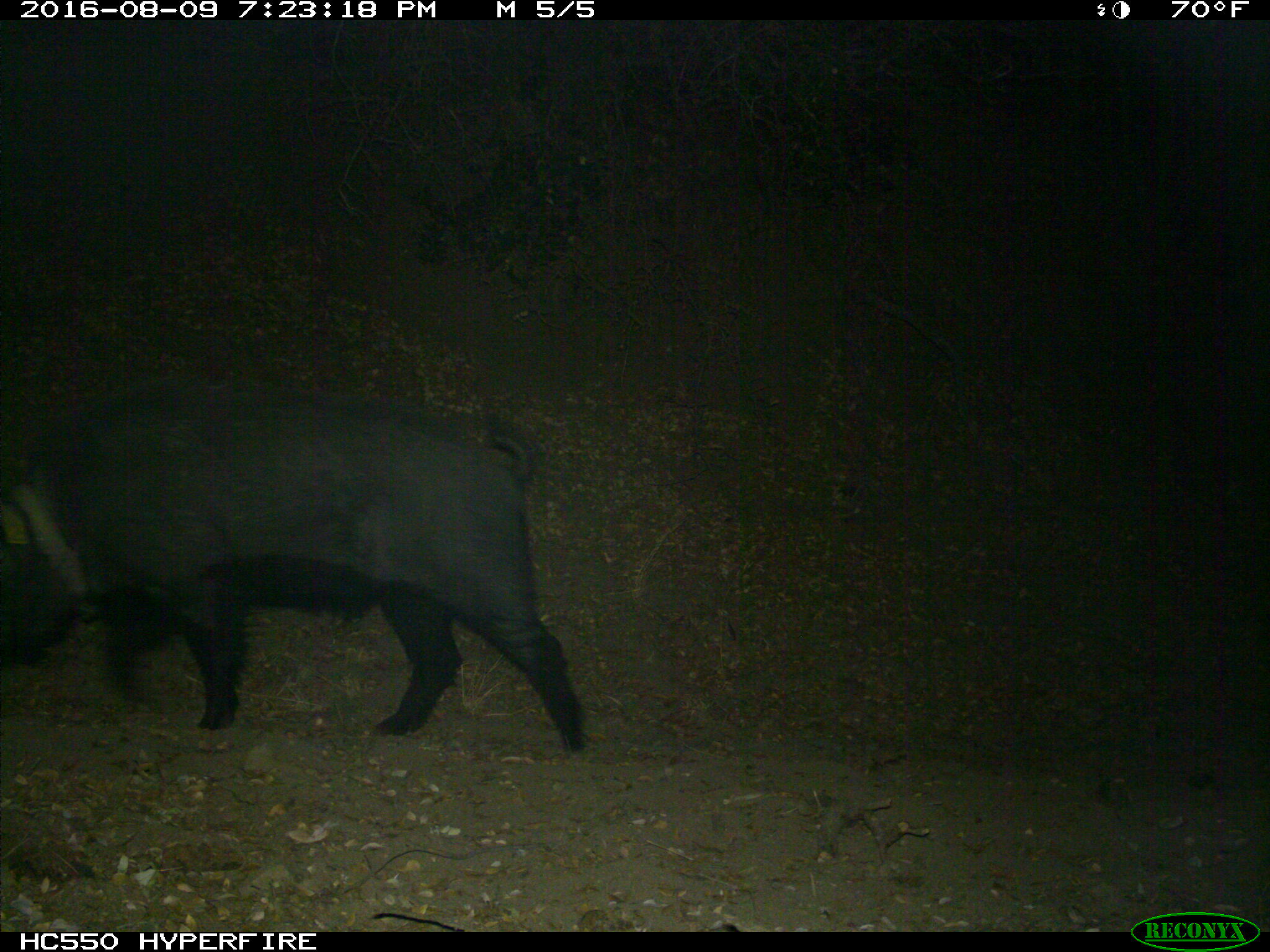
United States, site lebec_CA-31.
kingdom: Animalia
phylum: Chordata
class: Mammalia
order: Artiodactyla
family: Suidae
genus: Sus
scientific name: Sus scrofa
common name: wild boar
Sus scrofa (wild boar).